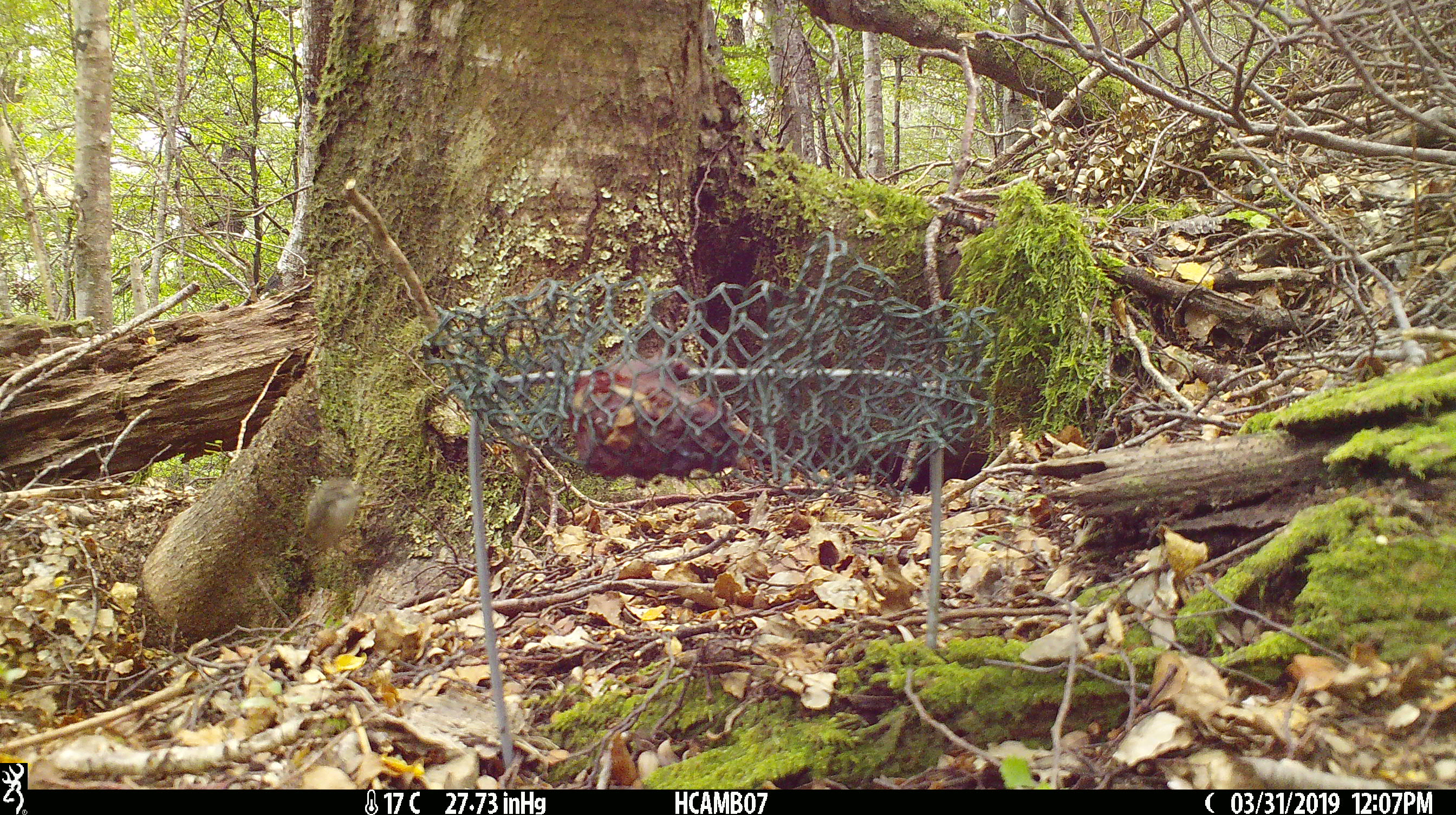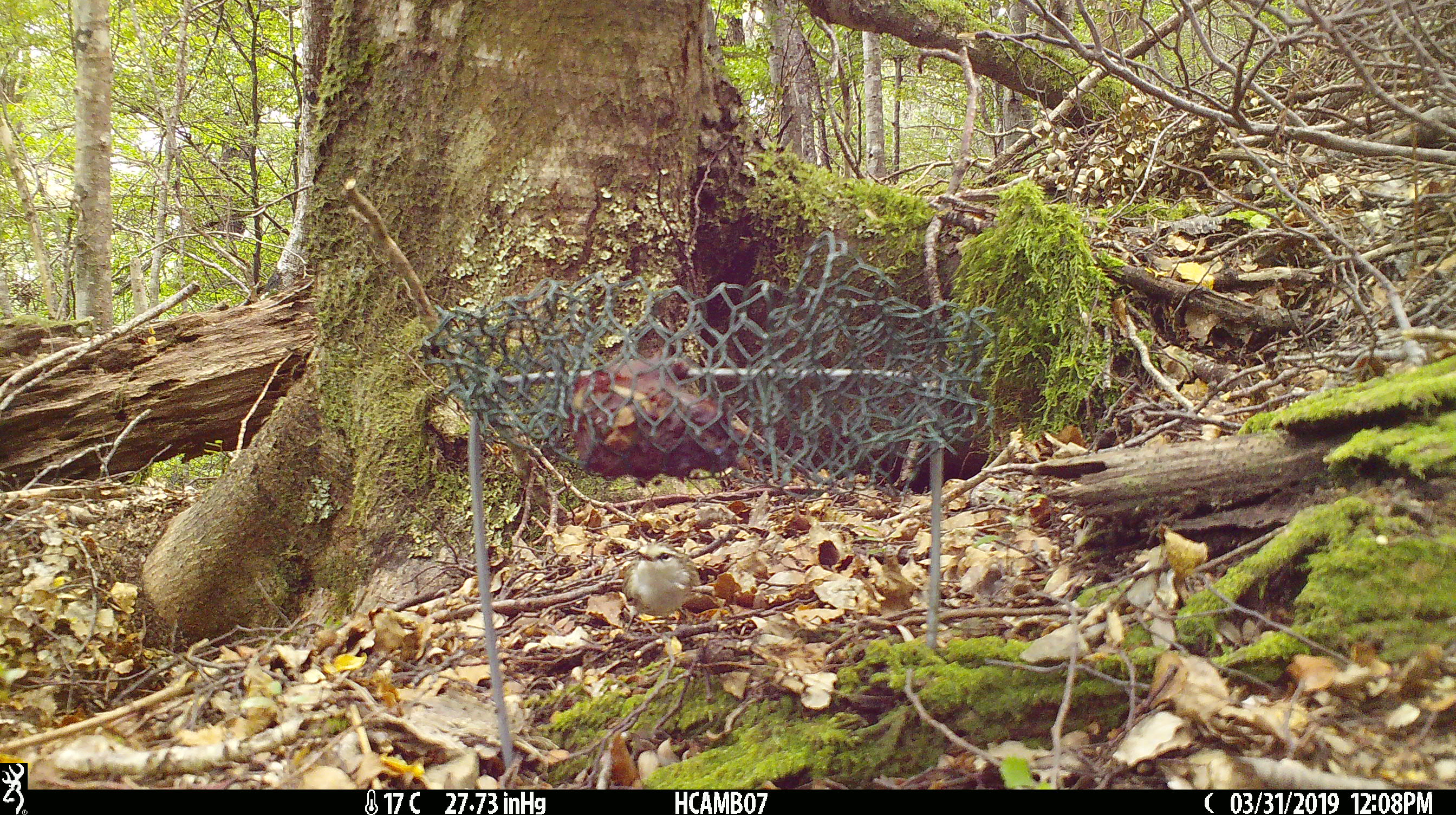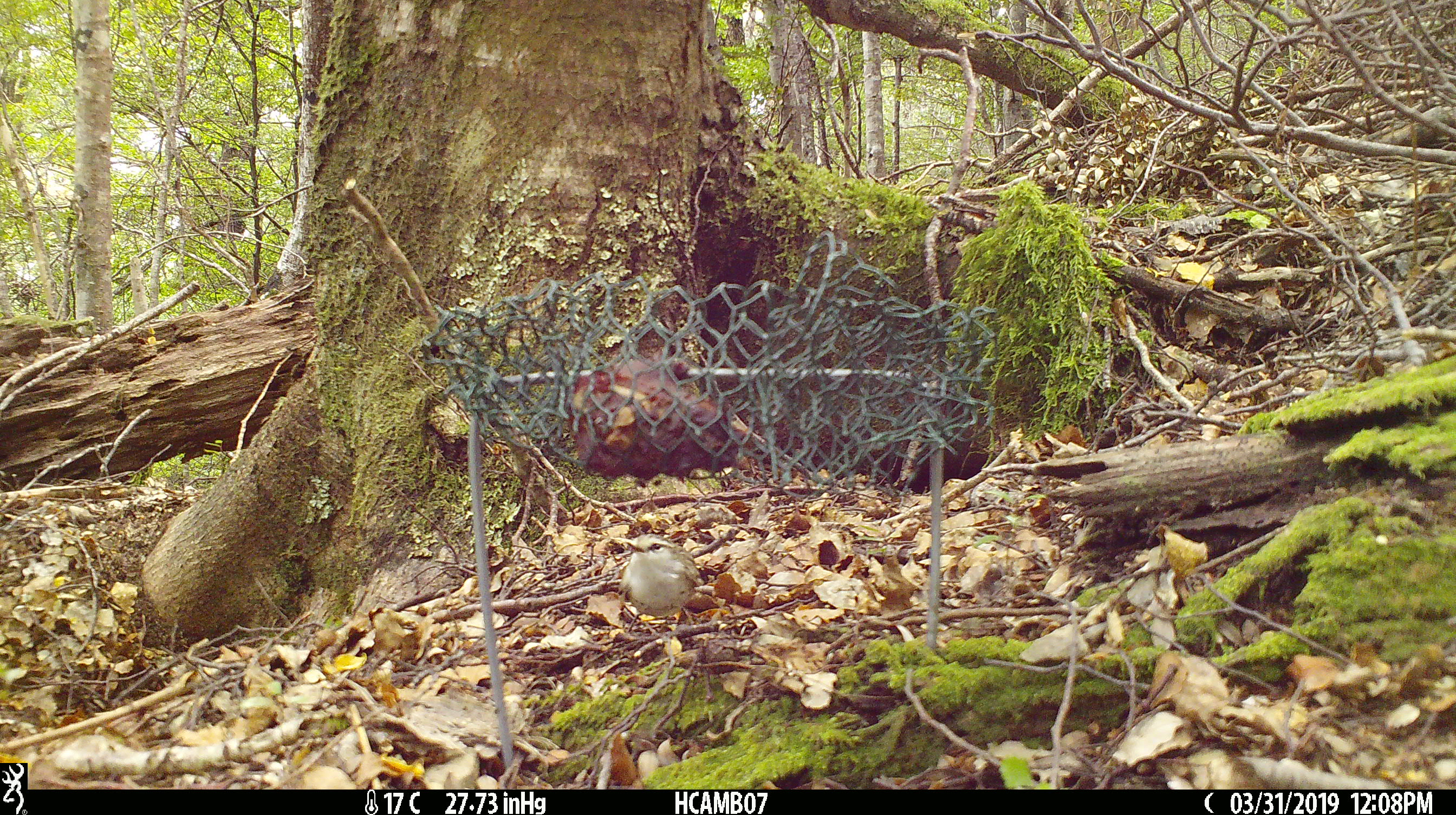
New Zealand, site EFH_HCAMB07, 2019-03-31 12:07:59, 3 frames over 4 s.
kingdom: Animalia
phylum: Chordata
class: Aves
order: Passeriformes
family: Acanthisittidae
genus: Acanthisitta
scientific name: Acanthisitta chloris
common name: rifleman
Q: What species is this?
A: Rifleman (Acanthisitta chloris).